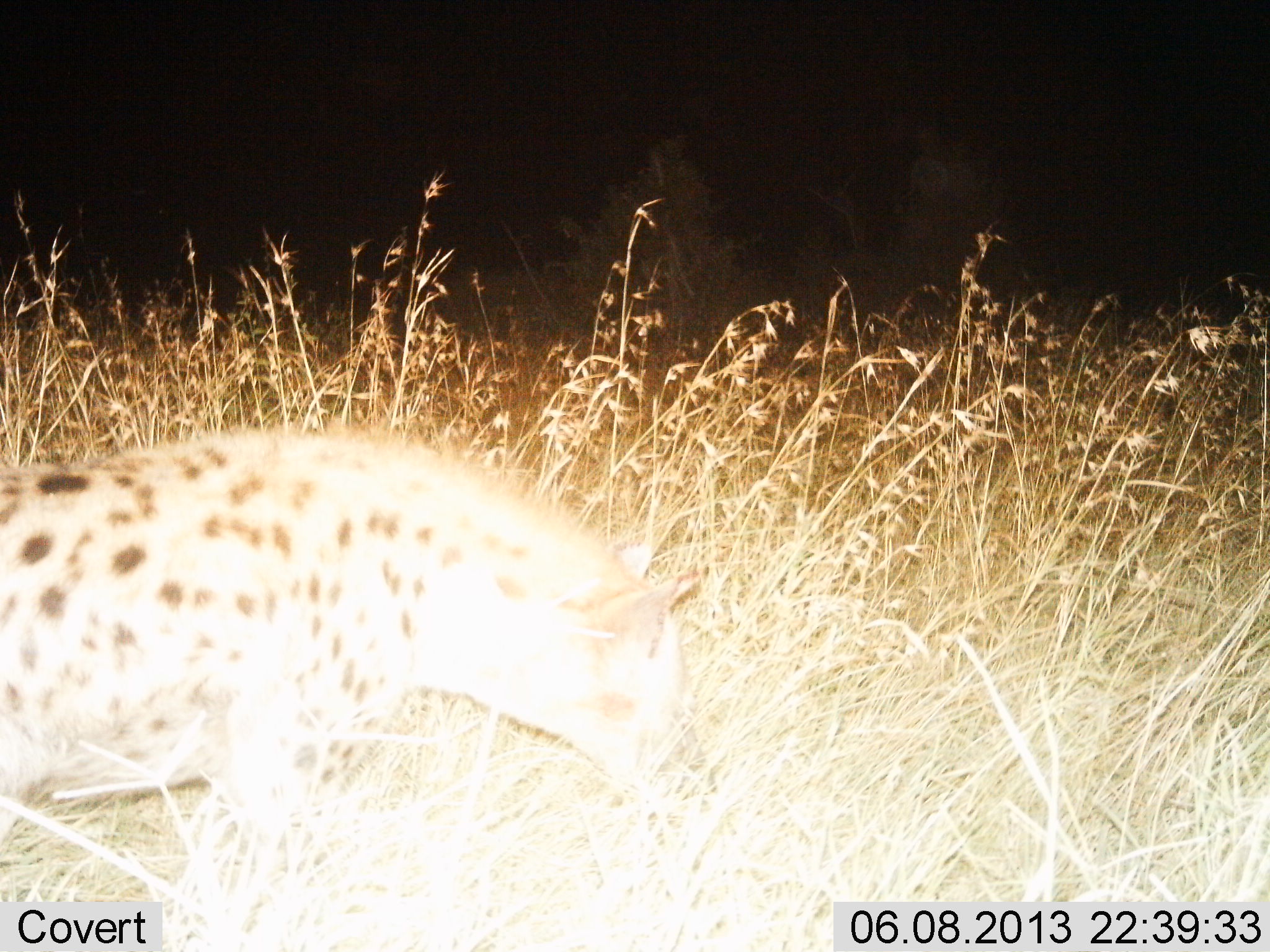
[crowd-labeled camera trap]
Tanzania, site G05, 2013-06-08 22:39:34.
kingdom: Animalia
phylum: Chordata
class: Mammalia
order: Carnivora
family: Hyaenidae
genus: Crocuta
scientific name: Crocuta crocuta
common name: spotted hyena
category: hyenaspotted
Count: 1.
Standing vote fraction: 46%.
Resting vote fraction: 4%.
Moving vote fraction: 46%.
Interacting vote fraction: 0%.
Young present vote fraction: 0%.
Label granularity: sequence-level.